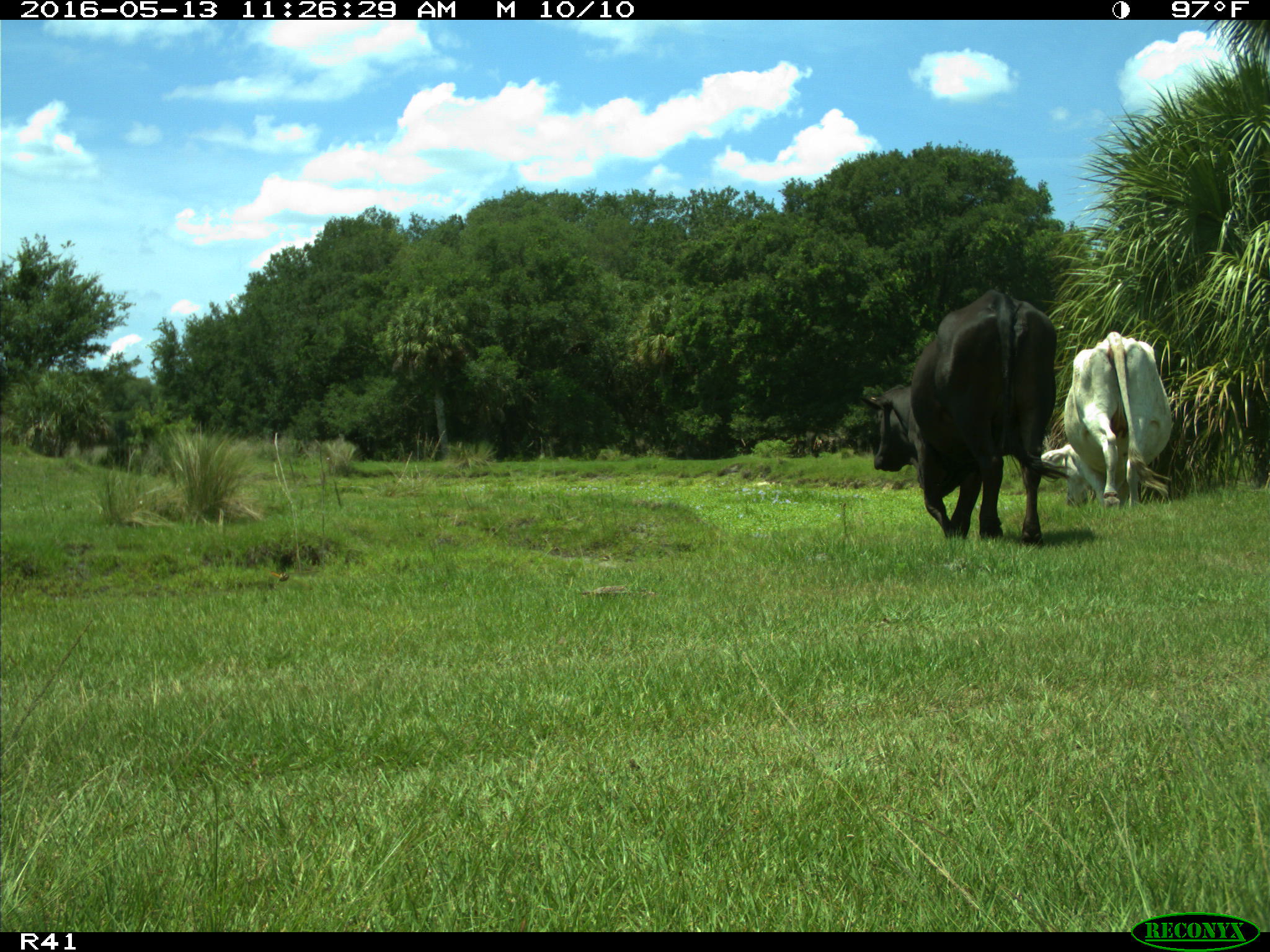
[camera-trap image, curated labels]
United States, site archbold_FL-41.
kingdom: Animalia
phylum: Chordata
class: Mammalia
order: Artiodactyla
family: Bovidae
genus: Bos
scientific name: Bos taurus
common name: domestic cow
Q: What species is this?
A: Bos taurus (domestic cow).